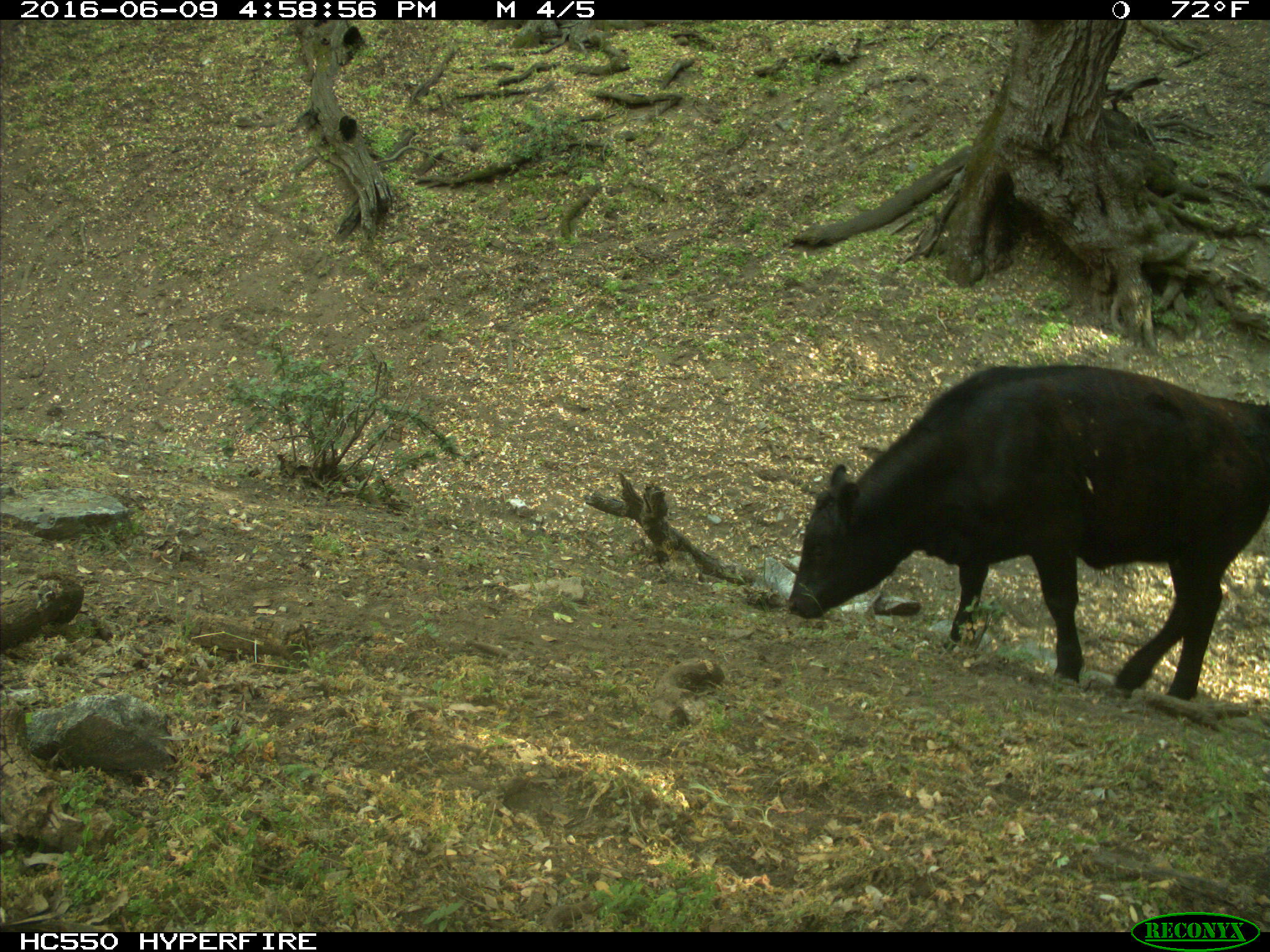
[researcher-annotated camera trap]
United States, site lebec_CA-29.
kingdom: Animalia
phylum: Chordata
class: Mammalia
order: Artiodactyla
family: Bovidae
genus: Bos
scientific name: Bos taurus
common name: domestic cow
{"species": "Bos taurus (domestic cow)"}